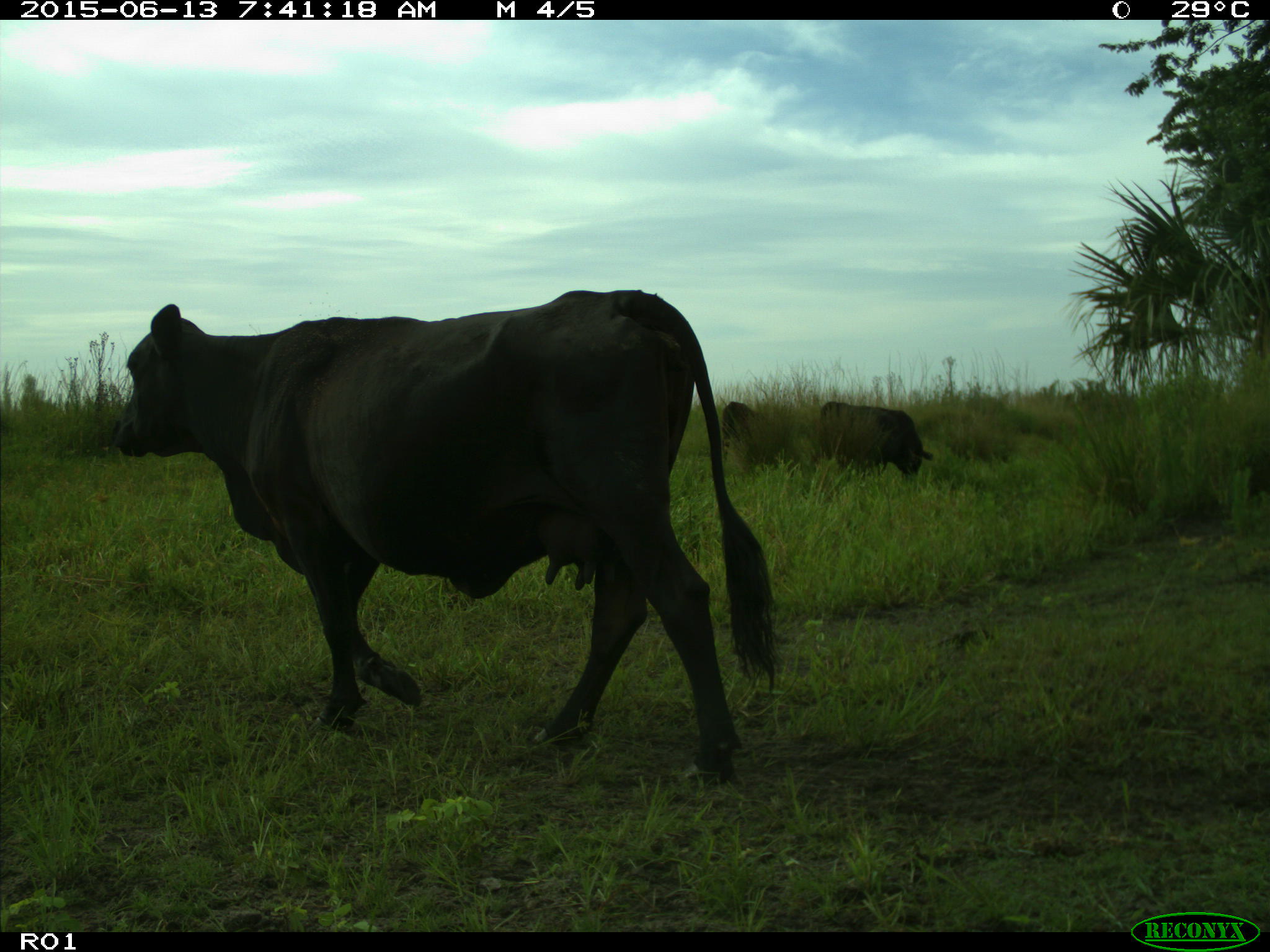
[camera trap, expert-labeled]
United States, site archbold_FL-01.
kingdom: Animalia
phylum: Chordata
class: Mammalia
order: Artiodactyla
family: Bovidae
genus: Bos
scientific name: Bos taurus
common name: domestic cow